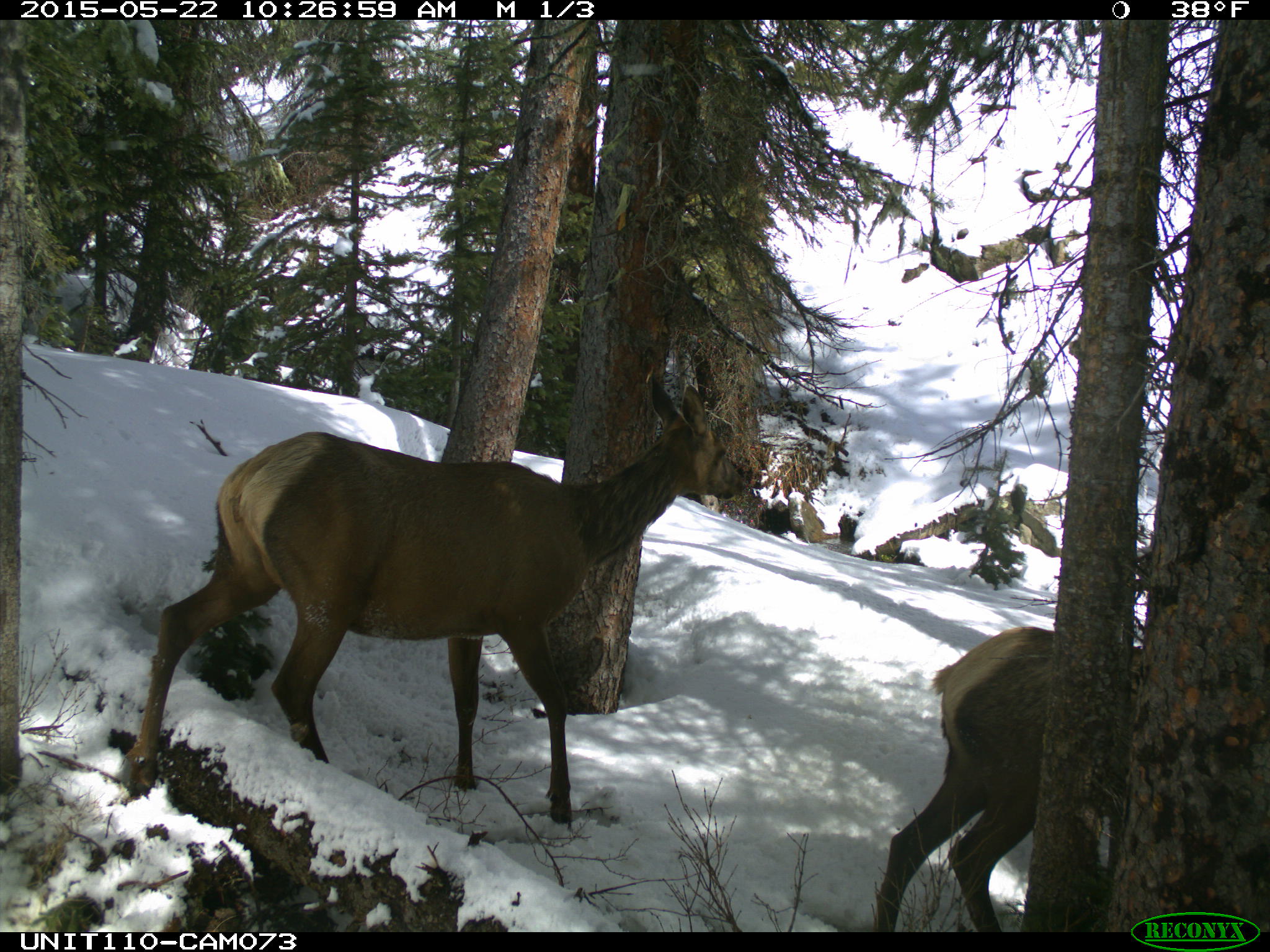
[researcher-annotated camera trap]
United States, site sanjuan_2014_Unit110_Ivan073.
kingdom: Animalia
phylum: Chordata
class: Mammalia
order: Artiodactyla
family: Cervidae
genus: Cervus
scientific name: Cervus elaphus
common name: red deer